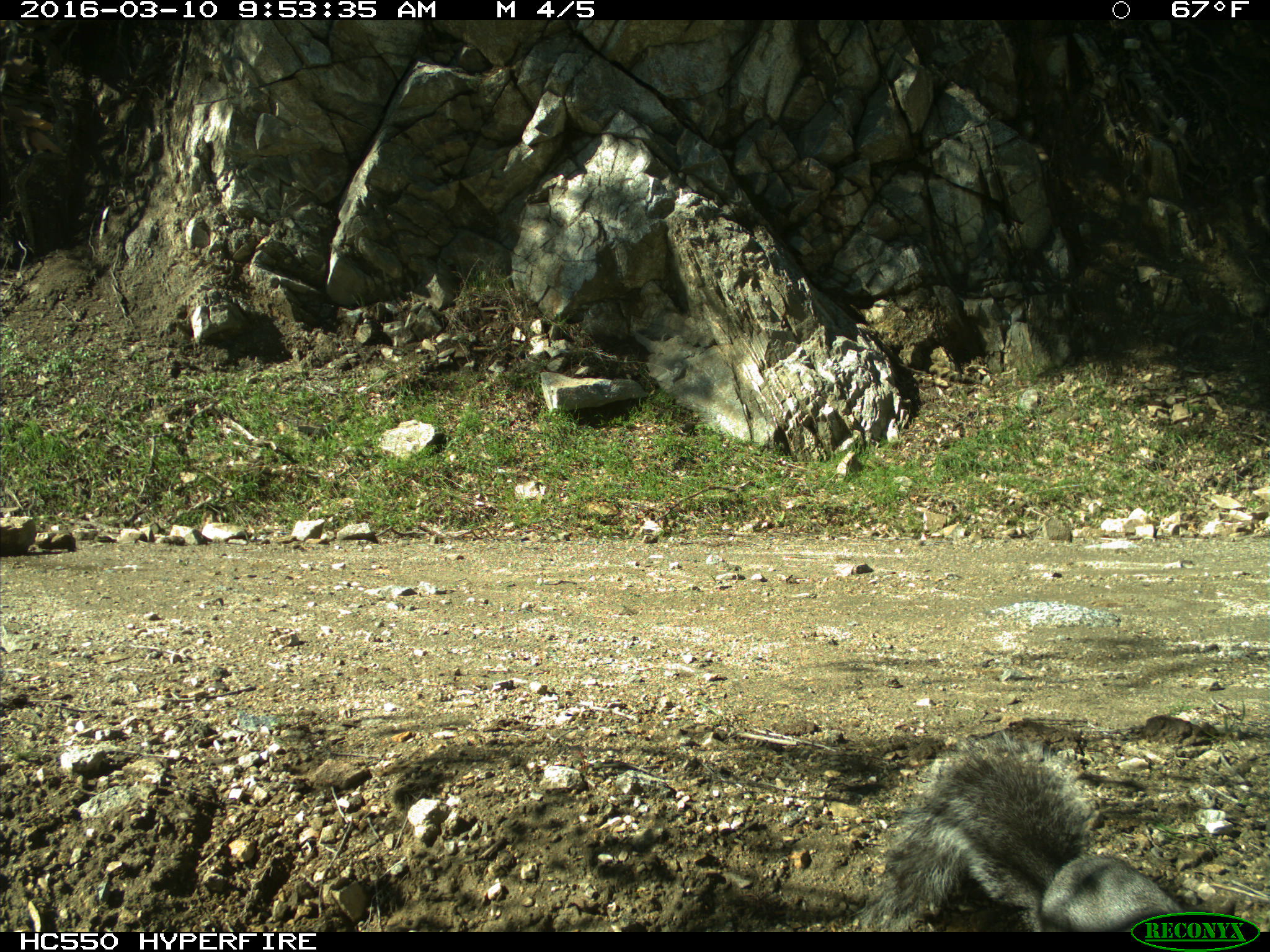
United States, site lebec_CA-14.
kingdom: Animalia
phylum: Chordata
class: Mammalia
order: Rodentia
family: Sciuridae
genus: Sciurus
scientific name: Sciurus carolinensis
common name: eastern gray squirrel